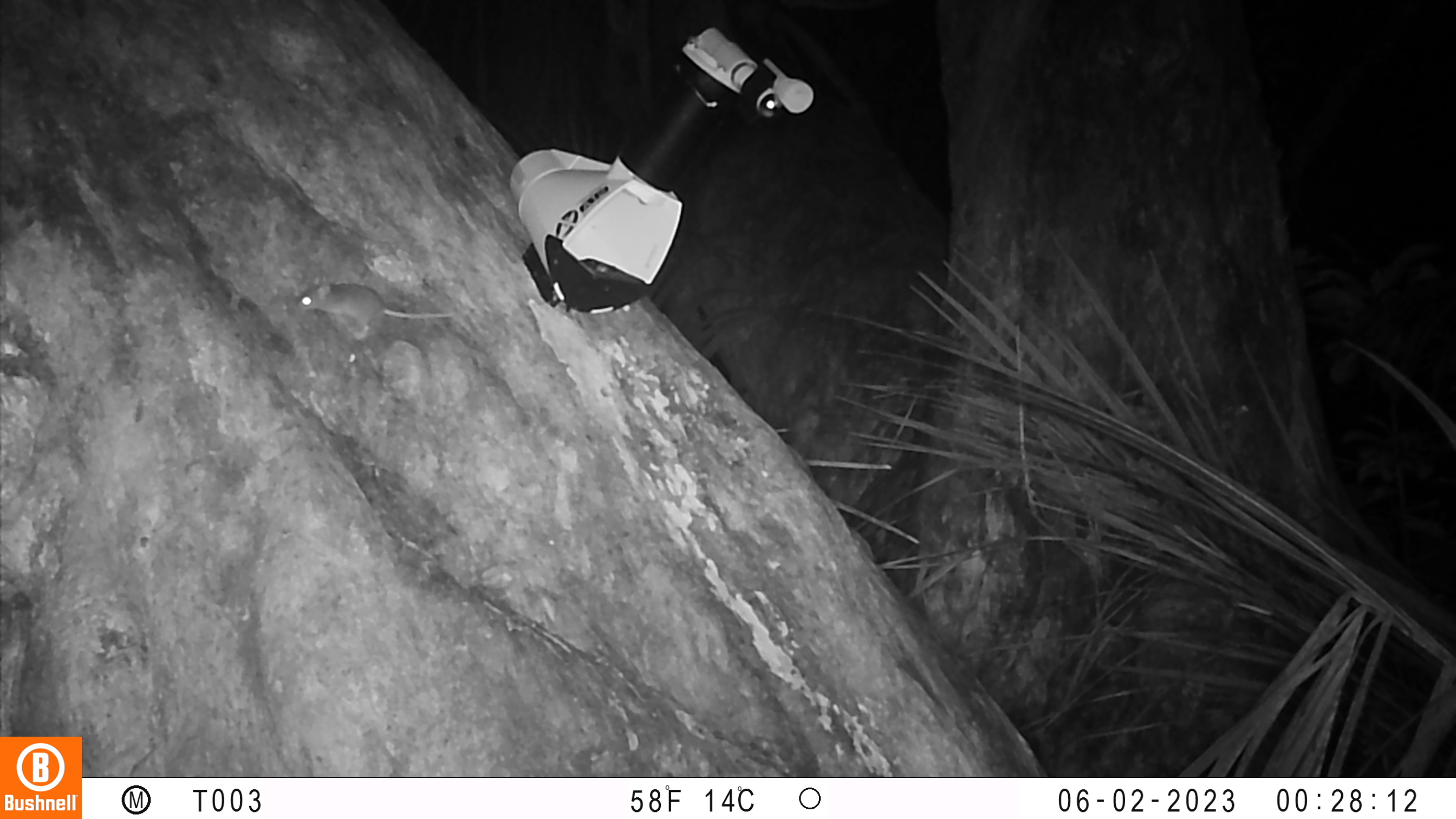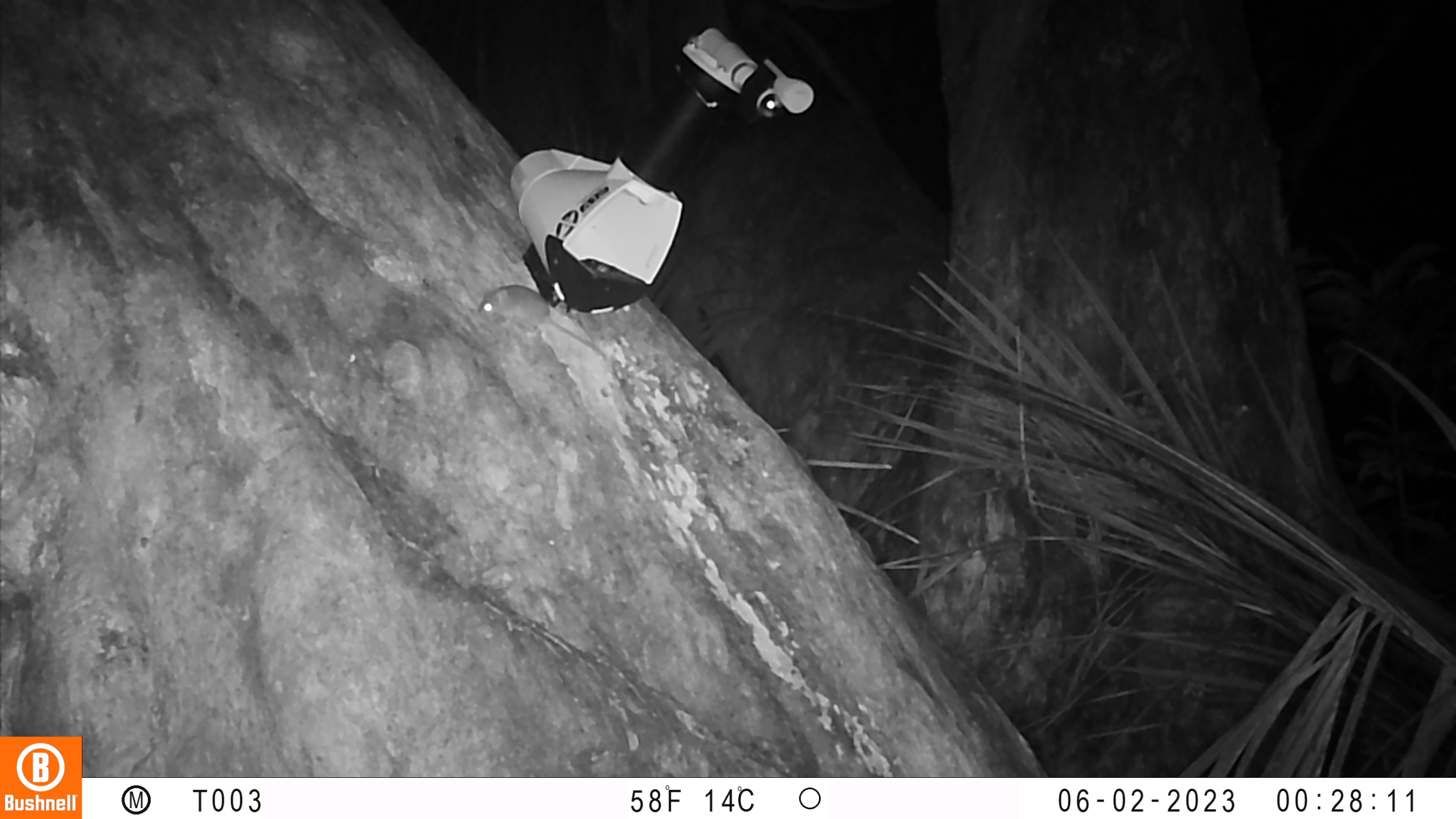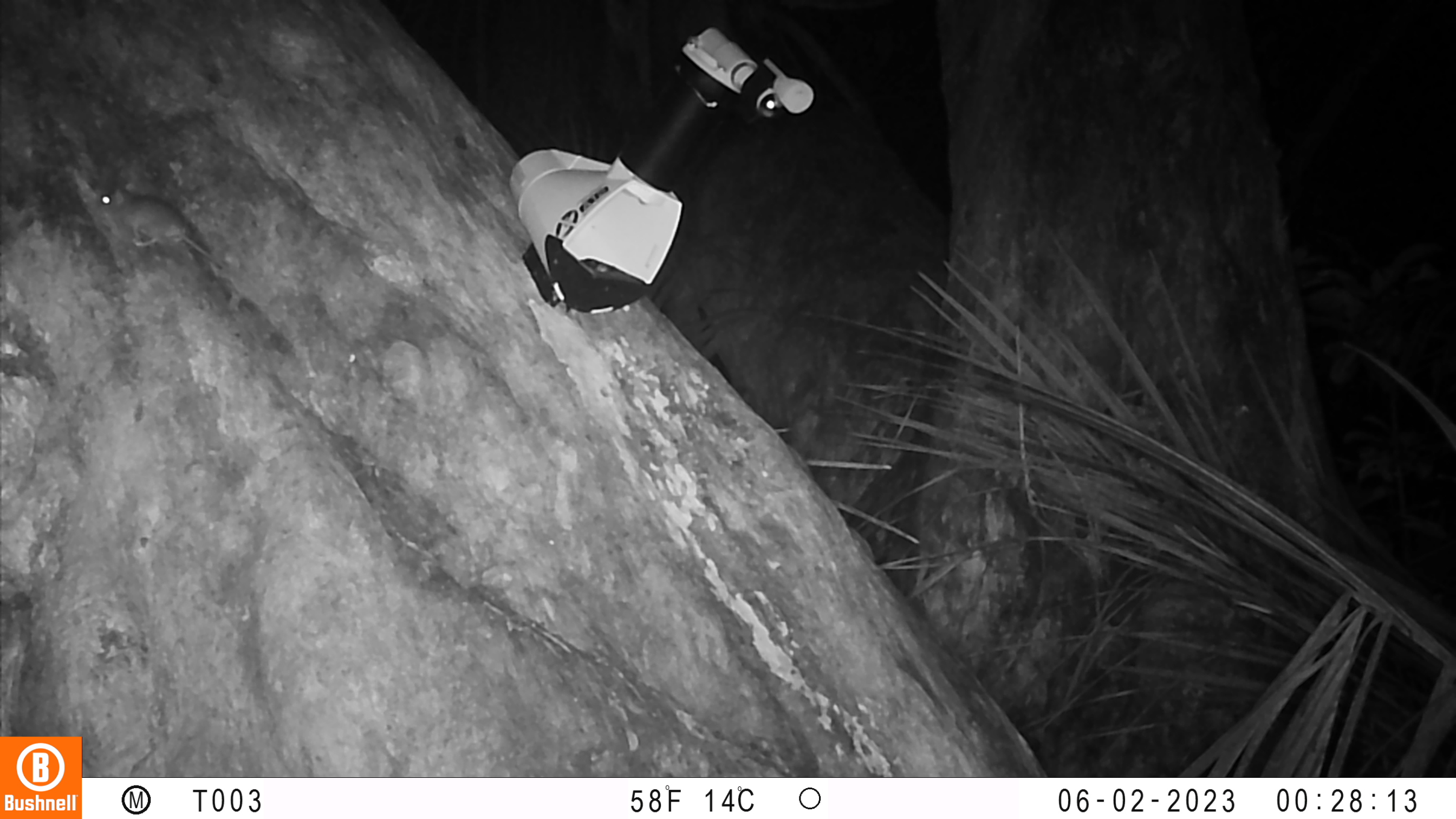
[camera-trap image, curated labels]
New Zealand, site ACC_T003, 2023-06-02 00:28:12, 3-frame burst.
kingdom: Animalia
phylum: Chordata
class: Mammalia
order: Rodentia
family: Muridae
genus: Mus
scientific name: Mus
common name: mouse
Mouse (Mus).